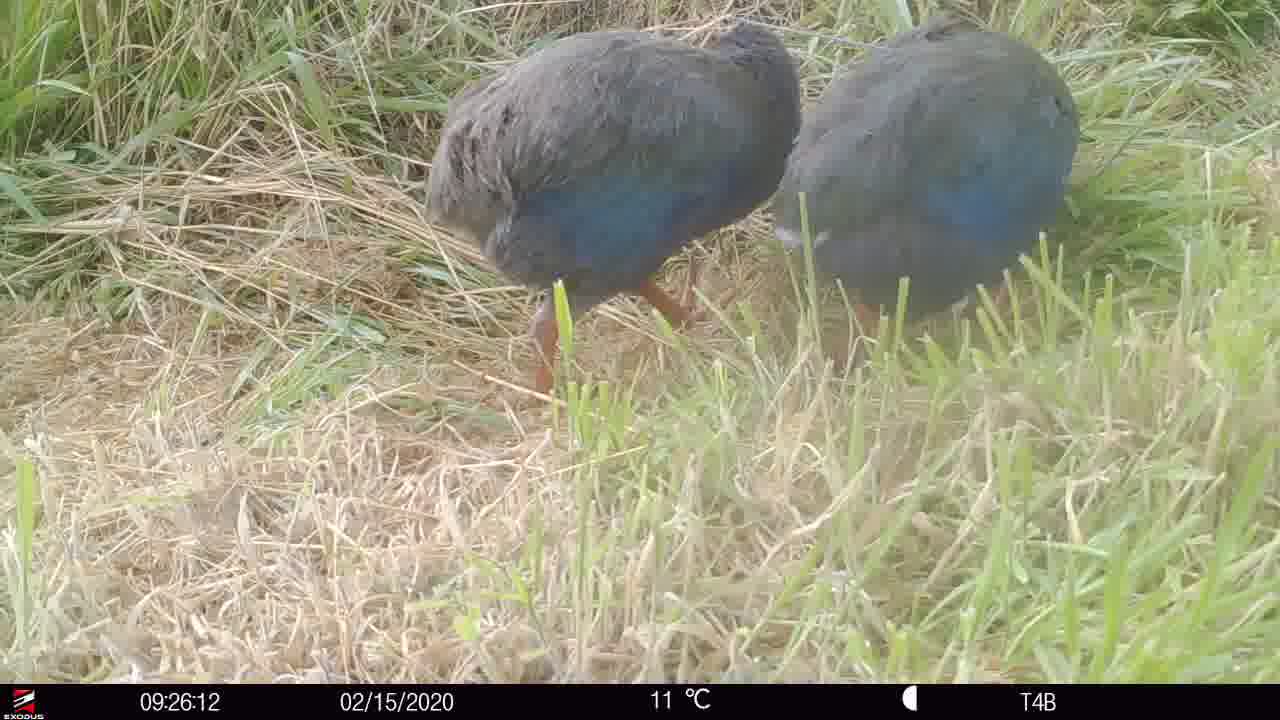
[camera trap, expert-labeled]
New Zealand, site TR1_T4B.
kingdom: Animalia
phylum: Chordata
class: Aves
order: Gruiformes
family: Rallidae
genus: Porphyrio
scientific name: Porphyrio mantelli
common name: takahe